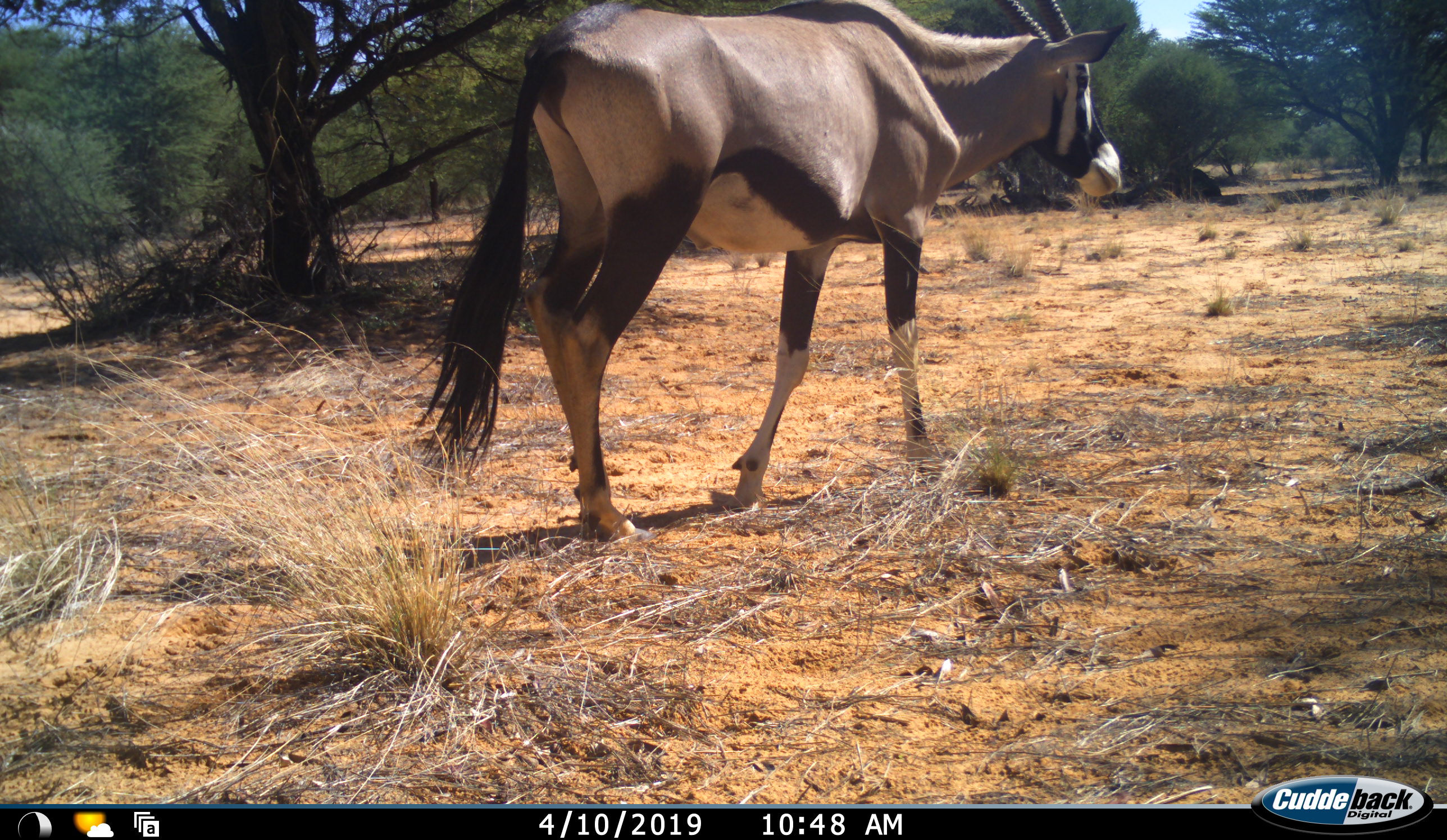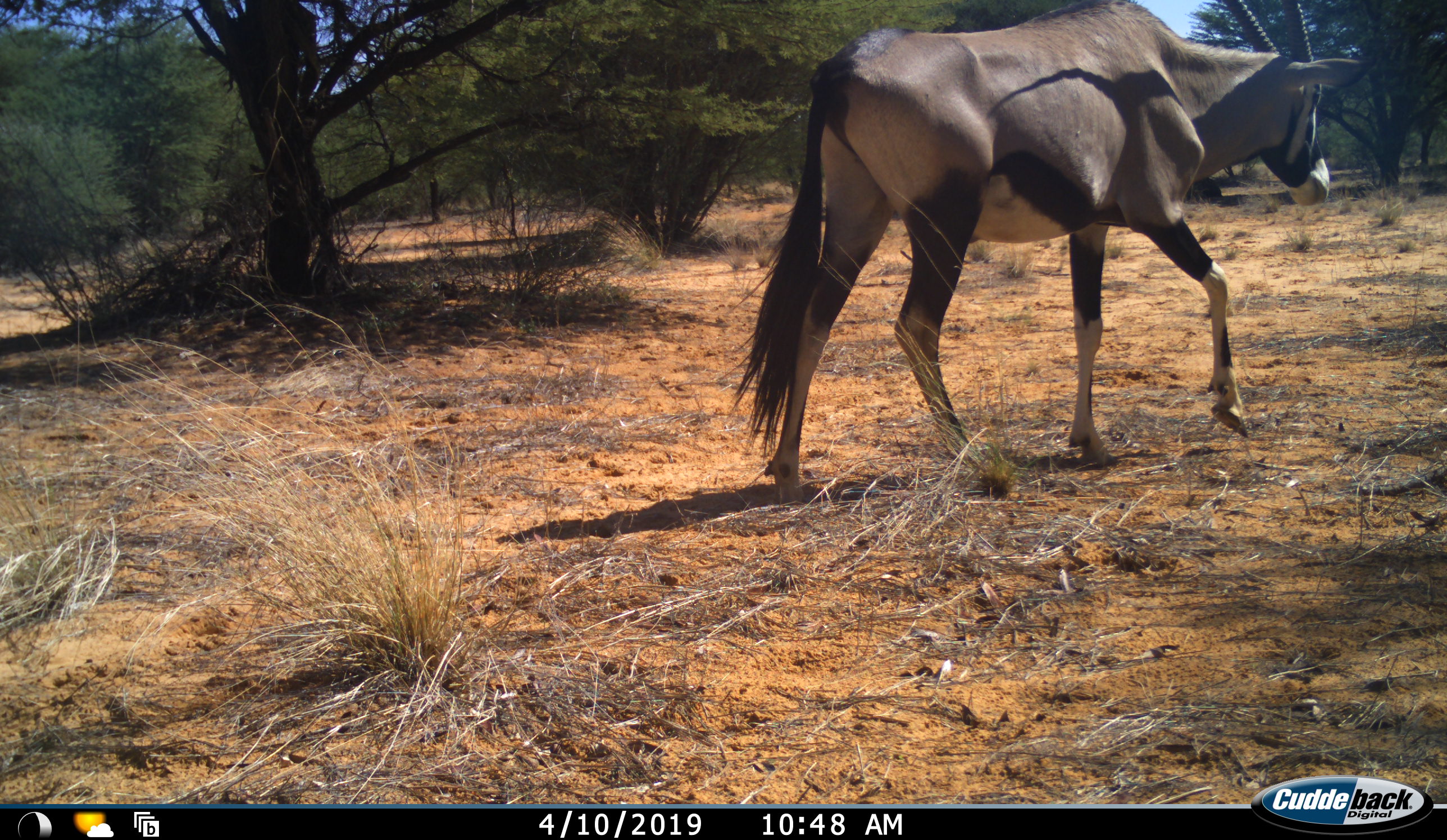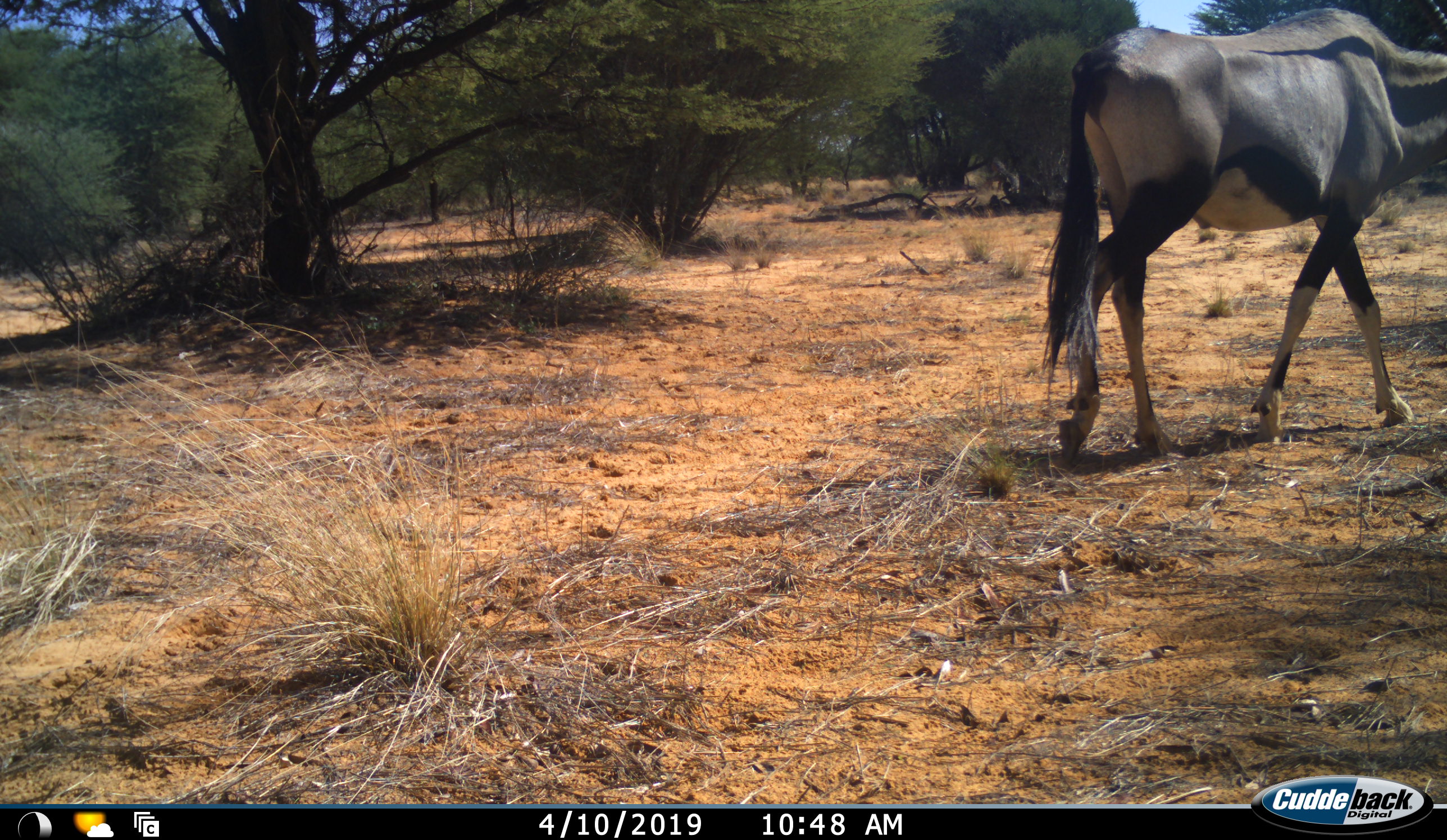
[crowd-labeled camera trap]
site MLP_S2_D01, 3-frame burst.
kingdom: Animalia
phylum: Chordata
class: Mammalia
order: Artiodactyla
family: Bovidae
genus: Oryx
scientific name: Oryx gazella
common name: gemsbok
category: oryx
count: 1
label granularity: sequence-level